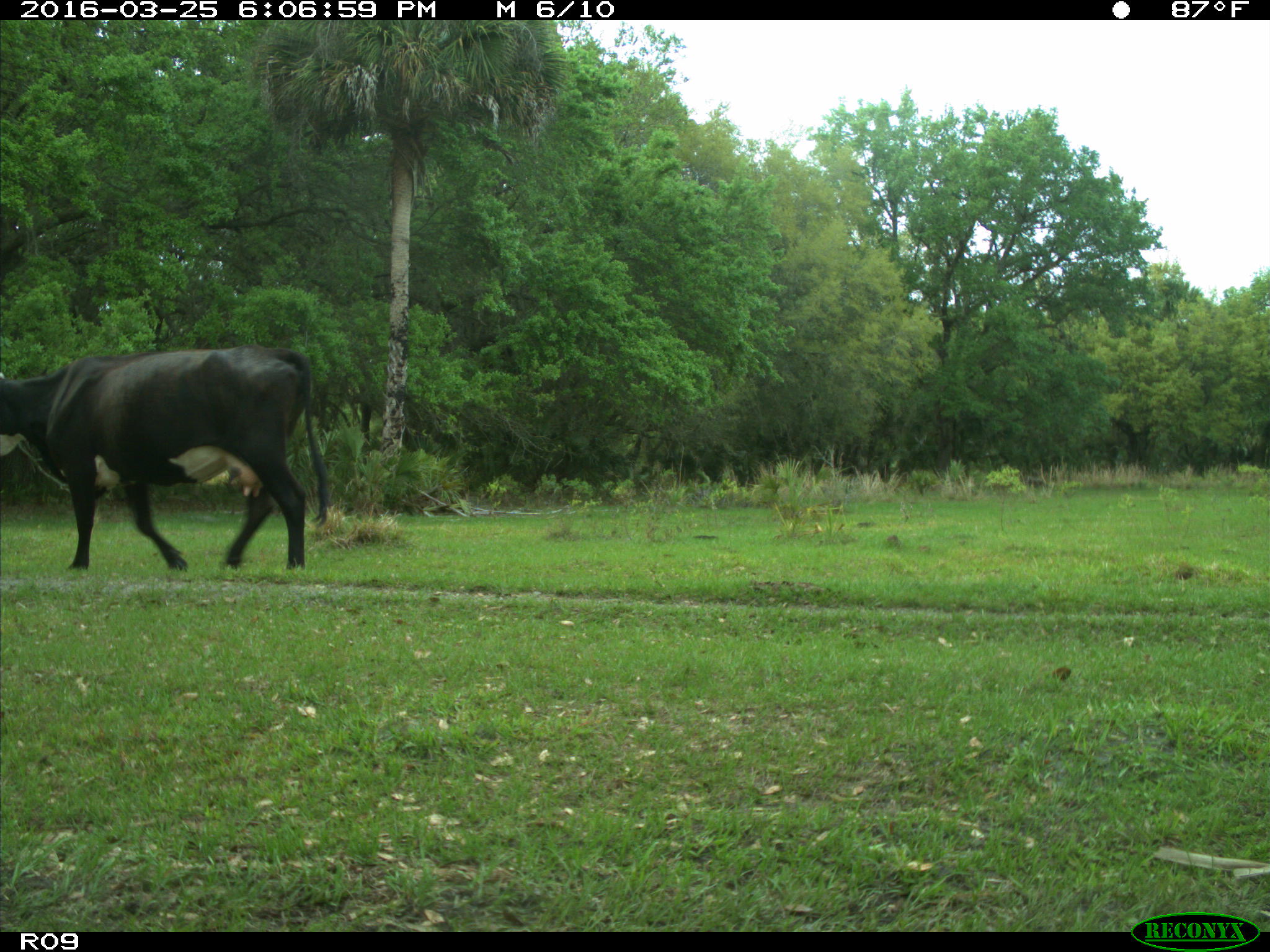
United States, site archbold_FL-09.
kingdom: Animalia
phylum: Chordata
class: Mammalia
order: Artiodactyla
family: Bovidae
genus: Bos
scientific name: Bos taurus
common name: domestic cow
Bos taurus (domestic cow).